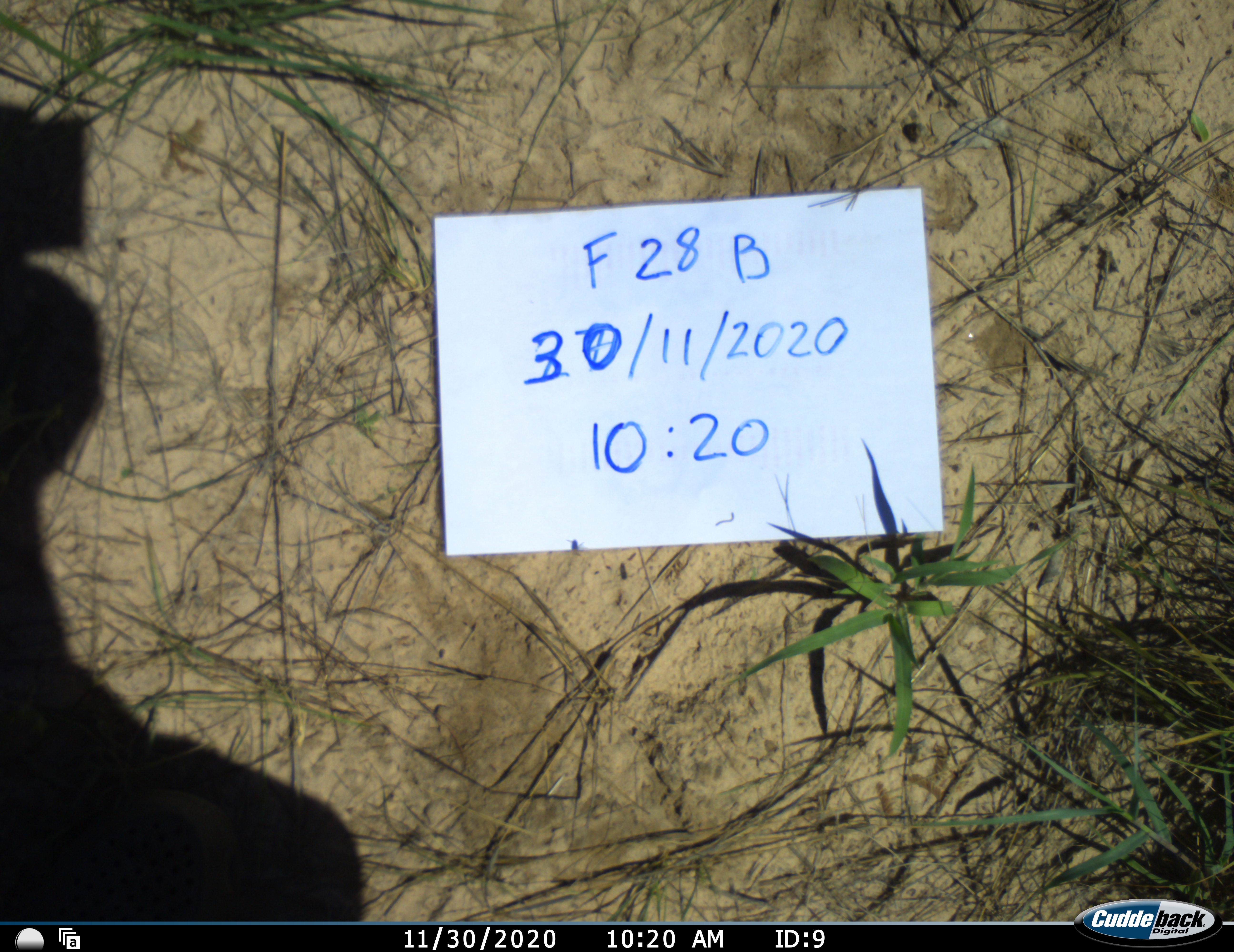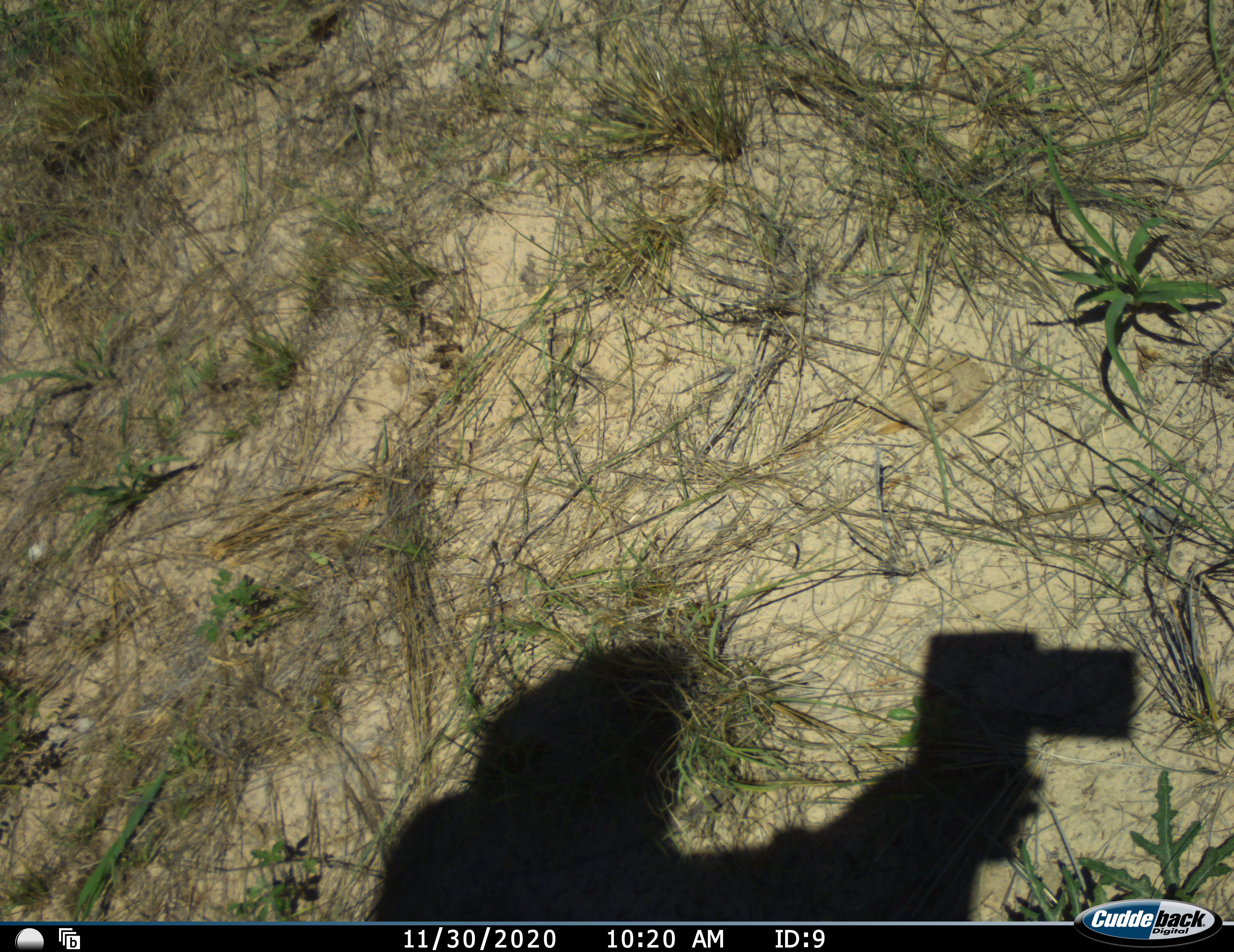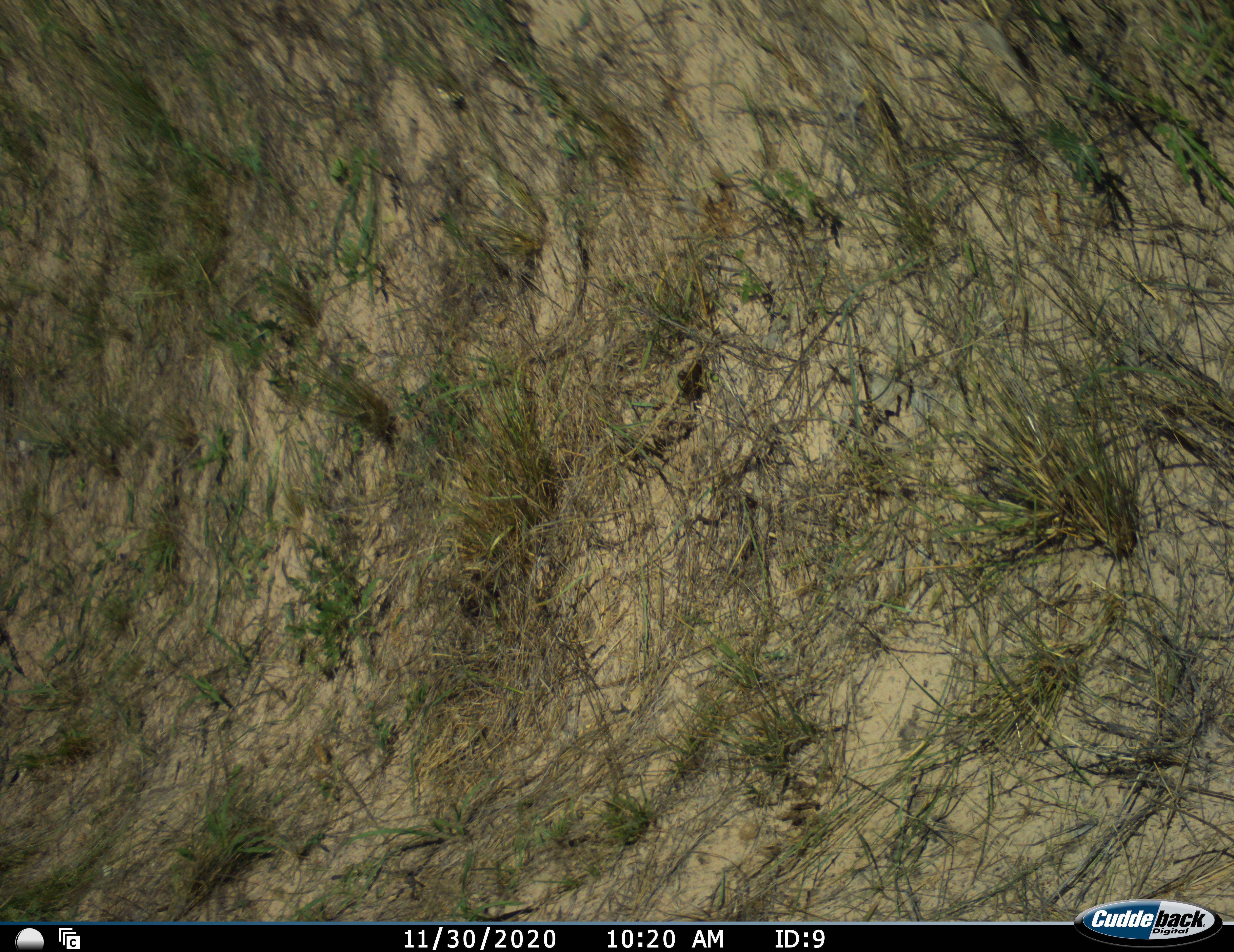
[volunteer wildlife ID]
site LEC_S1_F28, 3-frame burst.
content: unidentified animal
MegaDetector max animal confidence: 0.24